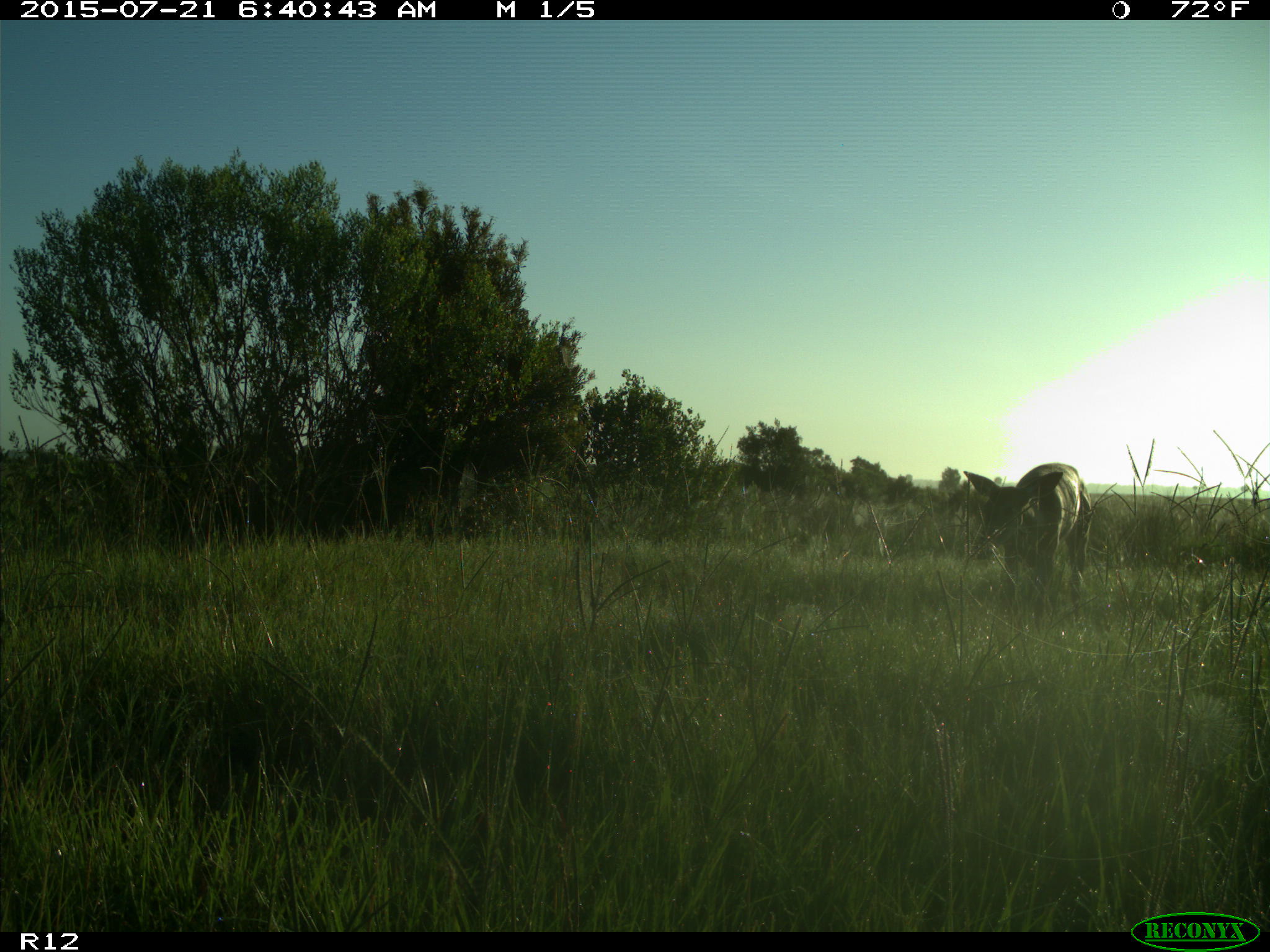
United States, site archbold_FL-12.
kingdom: Animalia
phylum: Chordata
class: Mammalia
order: Artiodactyla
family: Cervidae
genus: Odocoileus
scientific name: Odocoileus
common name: deer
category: unidentified deer